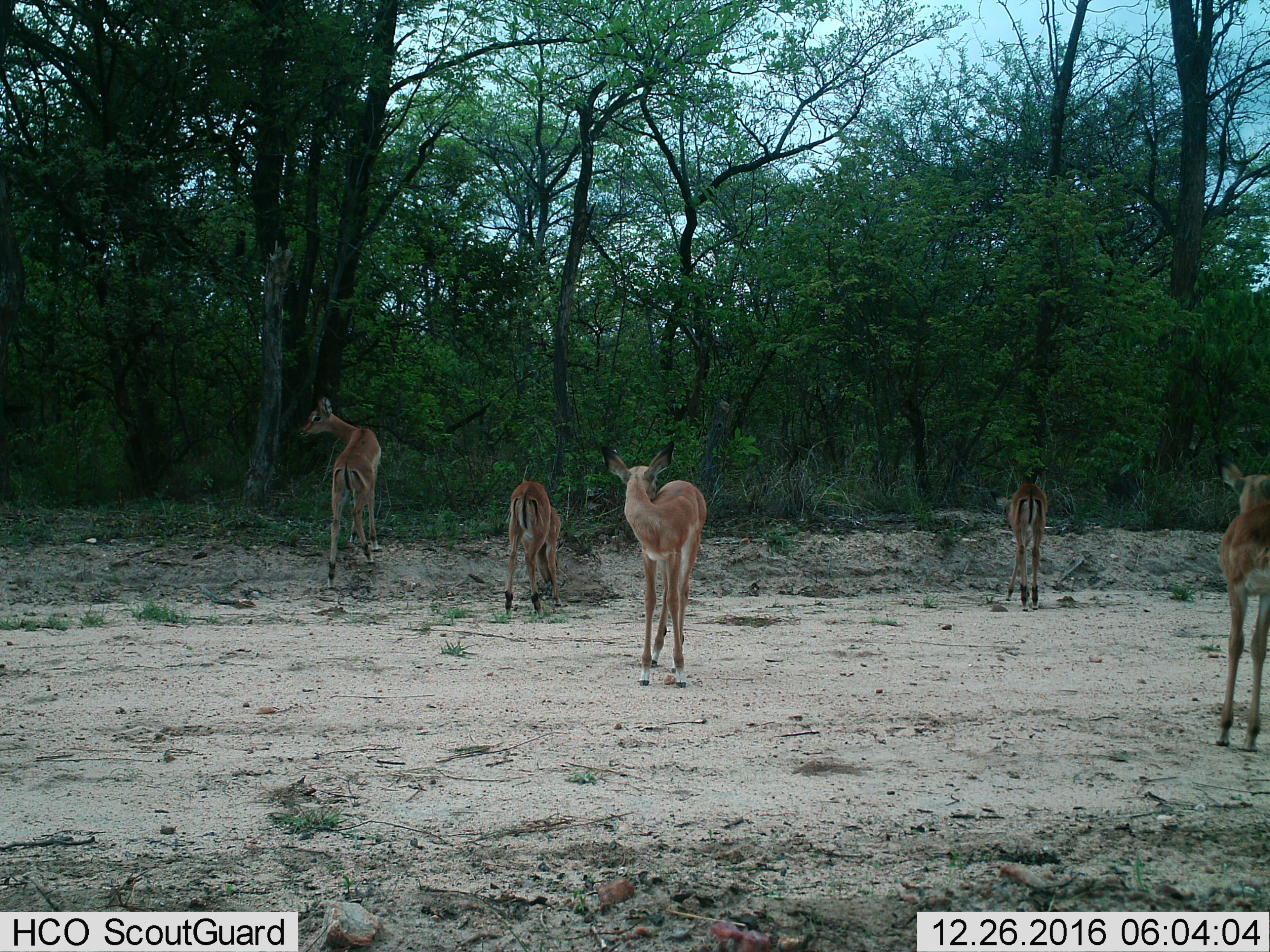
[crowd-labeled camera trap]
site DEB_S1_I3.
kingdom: Animalia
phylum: Chordata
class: Mammalia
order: Artiodactyla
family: Bovidae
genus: Aepyceros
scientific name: Aepyceros melampus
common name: impala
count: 5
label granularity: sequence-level